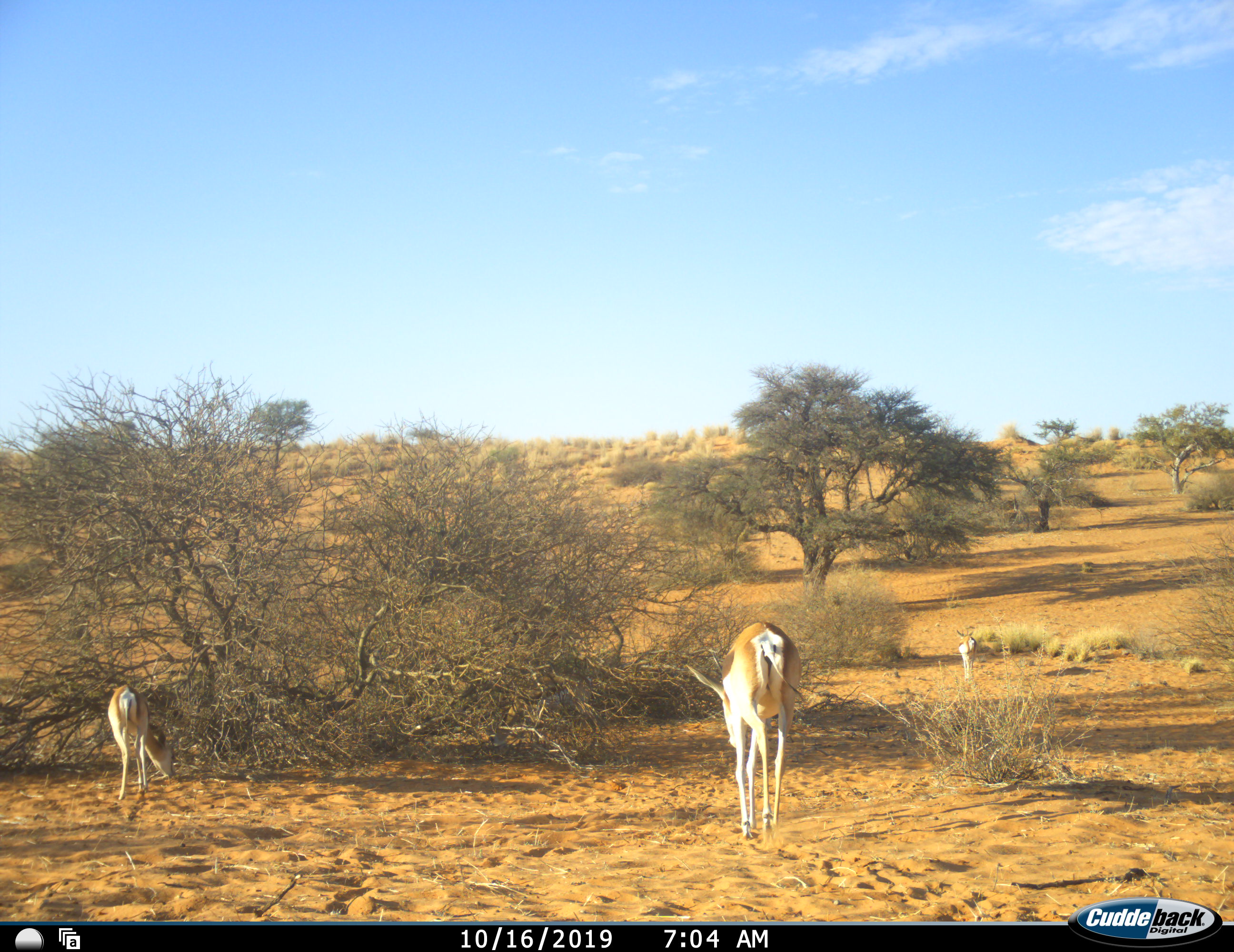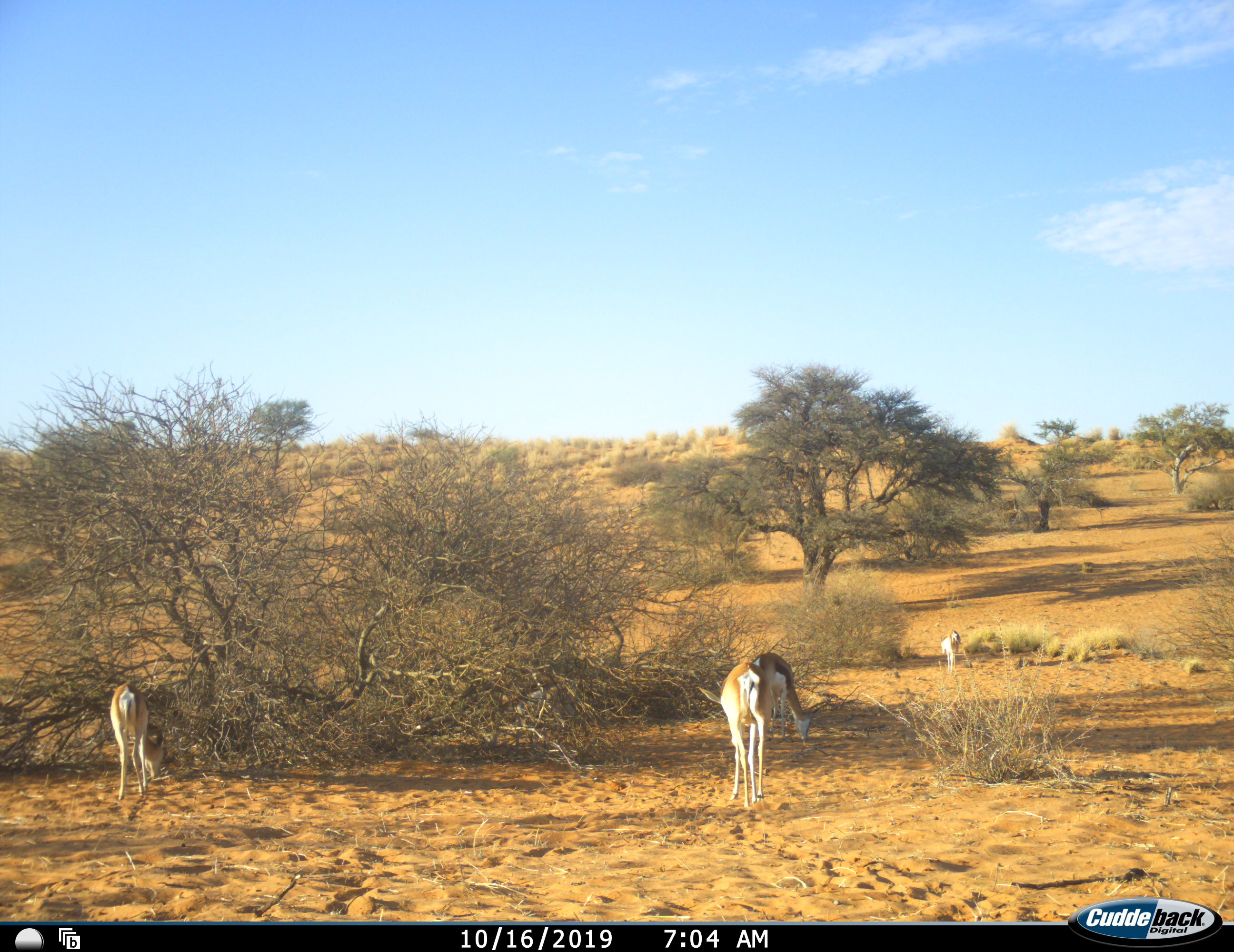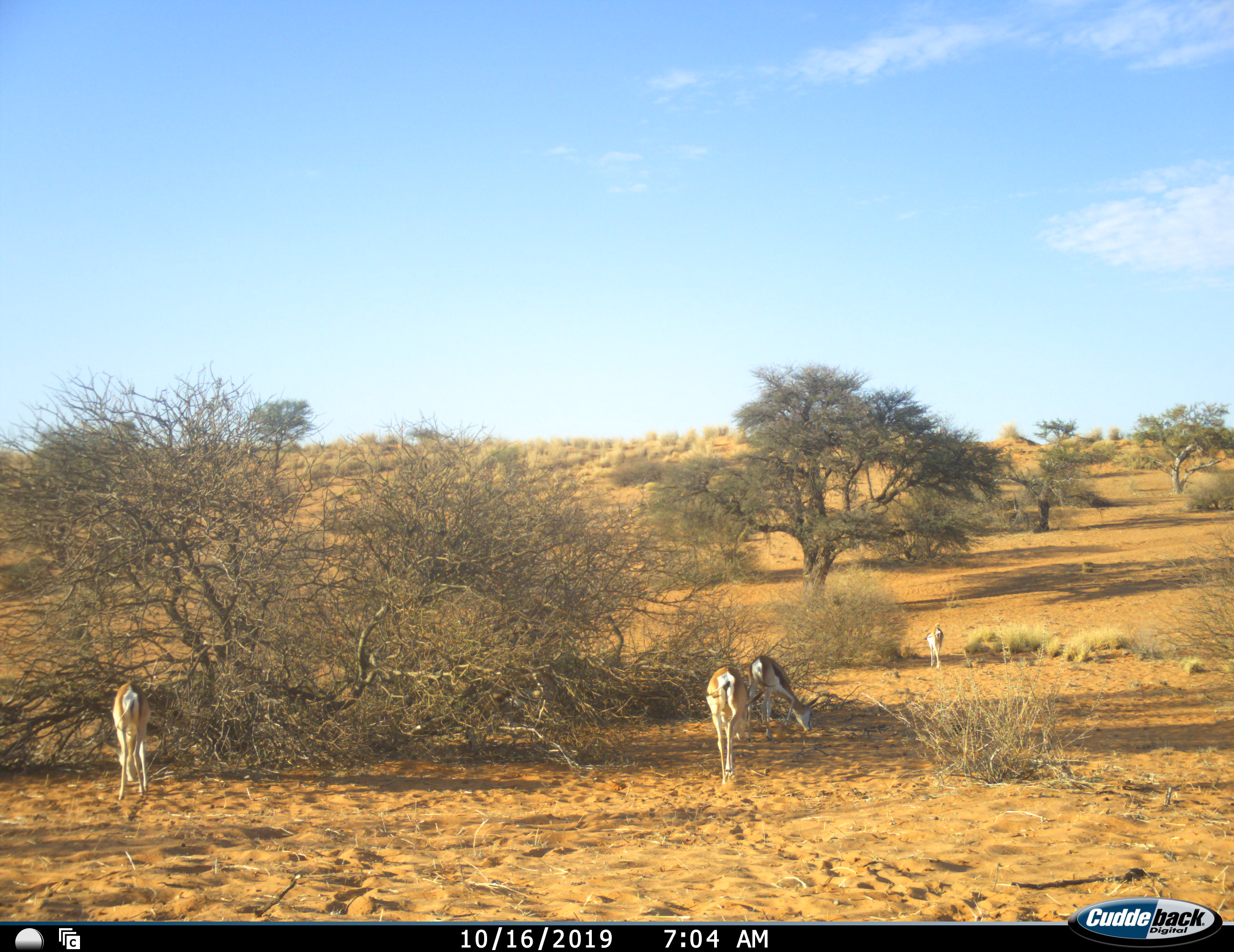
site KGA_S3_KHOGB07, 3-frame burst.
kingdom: Animalia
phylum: Chordata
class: Mammalia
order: Artiodactyla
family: Bovidae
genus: Antidorcas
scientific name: Antidorcas marsupialis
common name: springbok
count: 4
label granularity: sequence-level